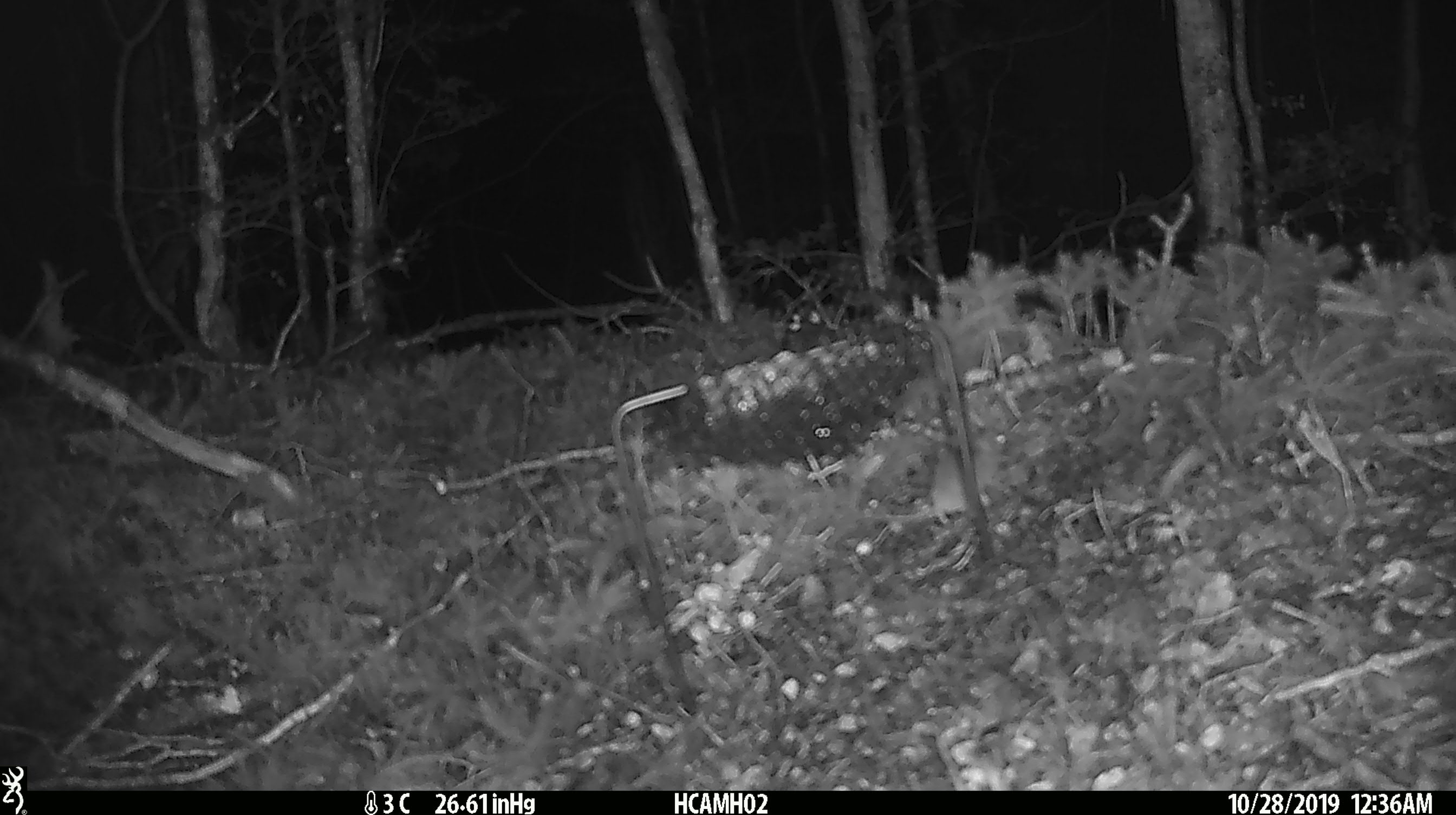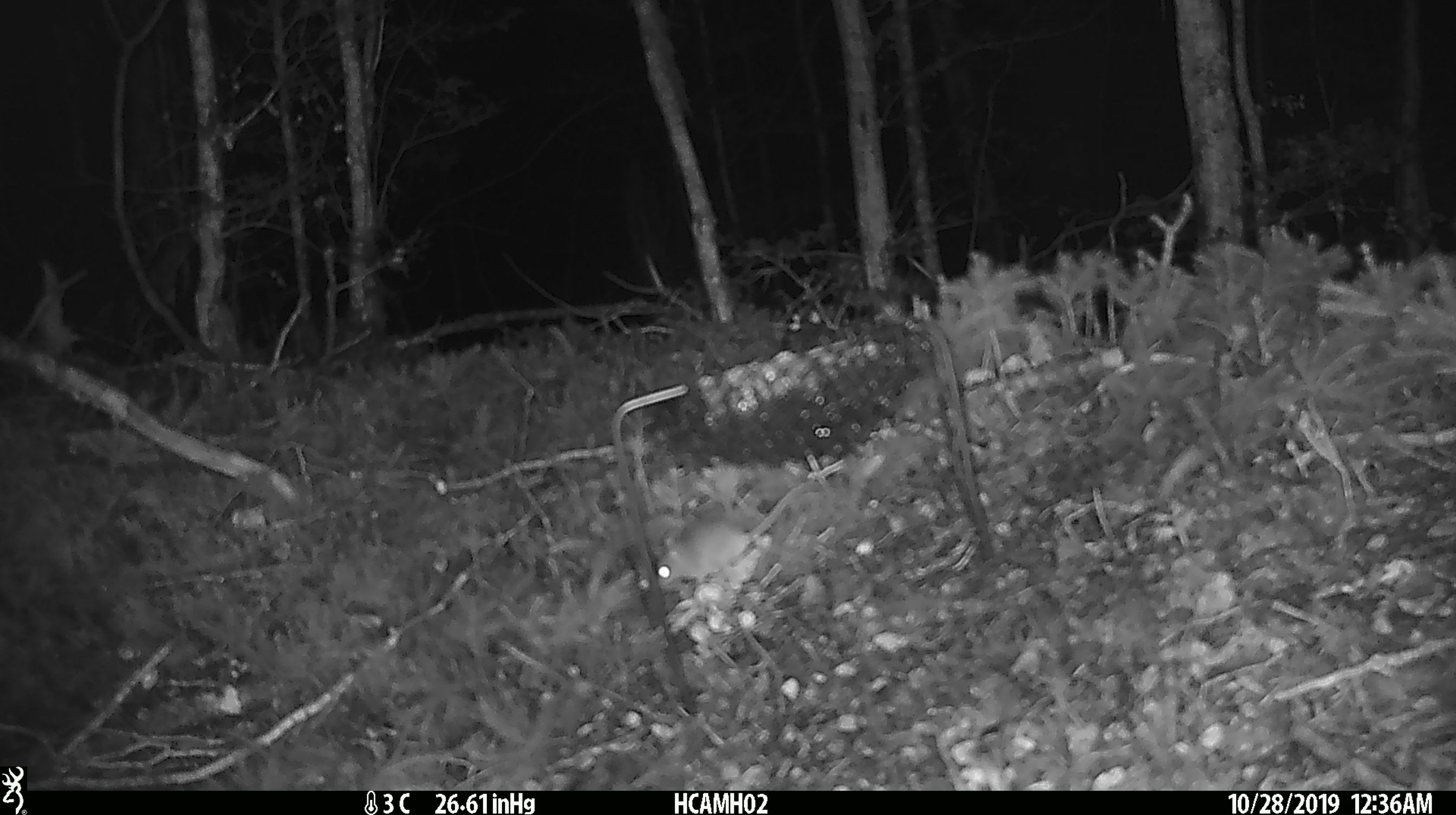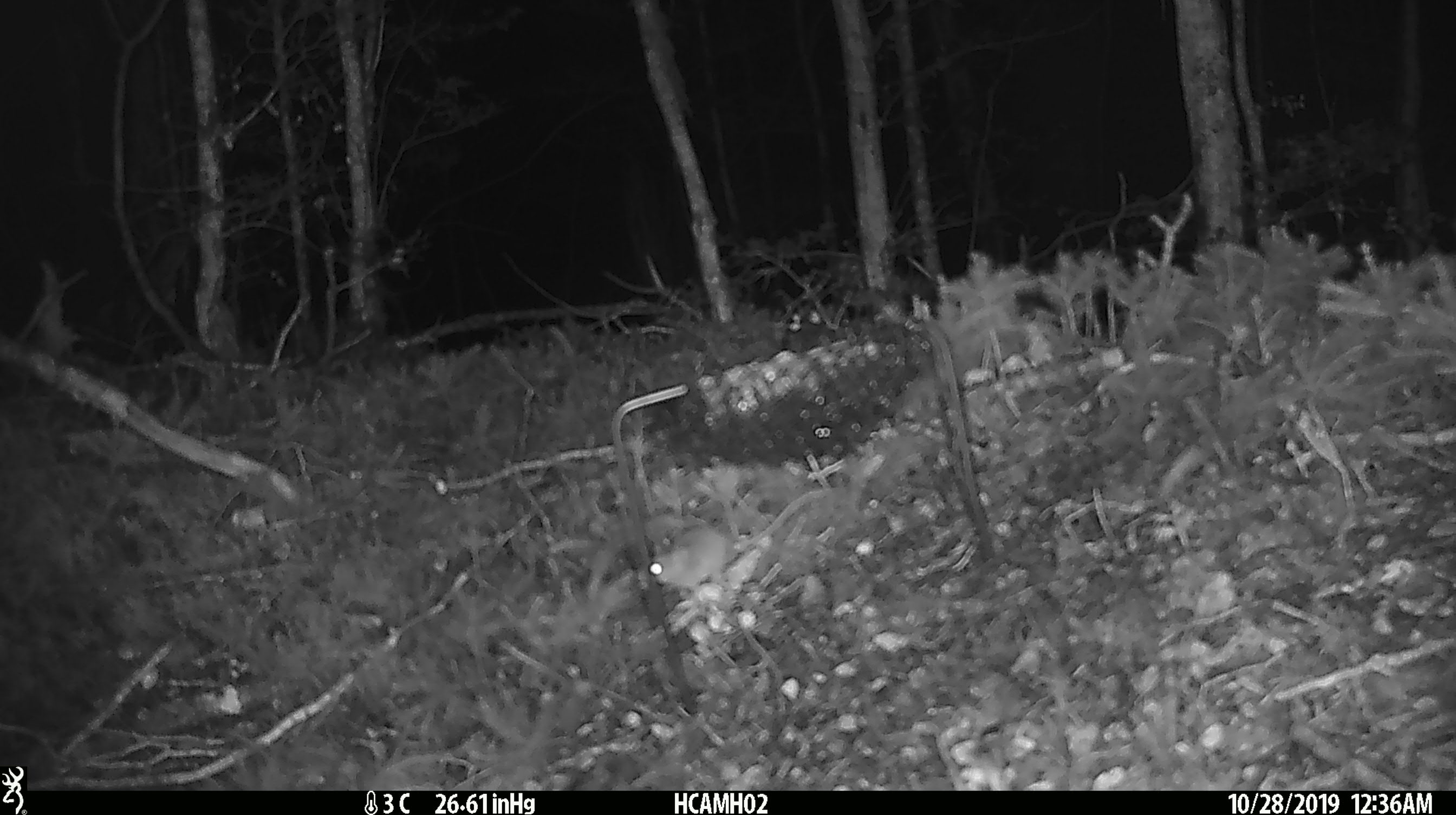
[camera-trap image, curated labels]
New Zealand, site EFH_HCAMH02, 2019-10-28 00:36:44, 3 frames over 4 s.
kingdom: Animalia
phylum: Chordata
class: Mammalia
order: Rodentia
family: Muridae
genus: Mus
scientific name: Mus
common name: mouse